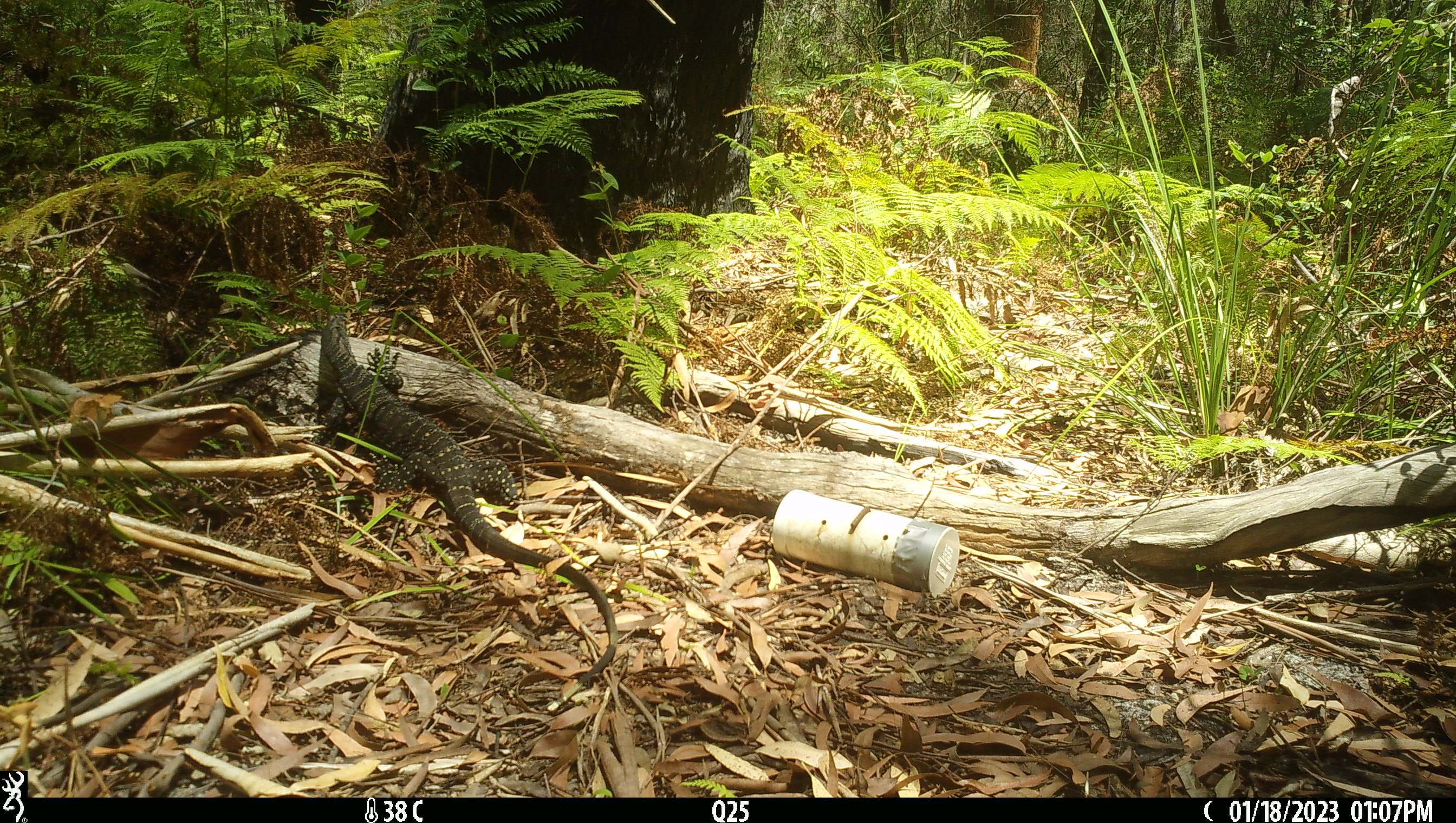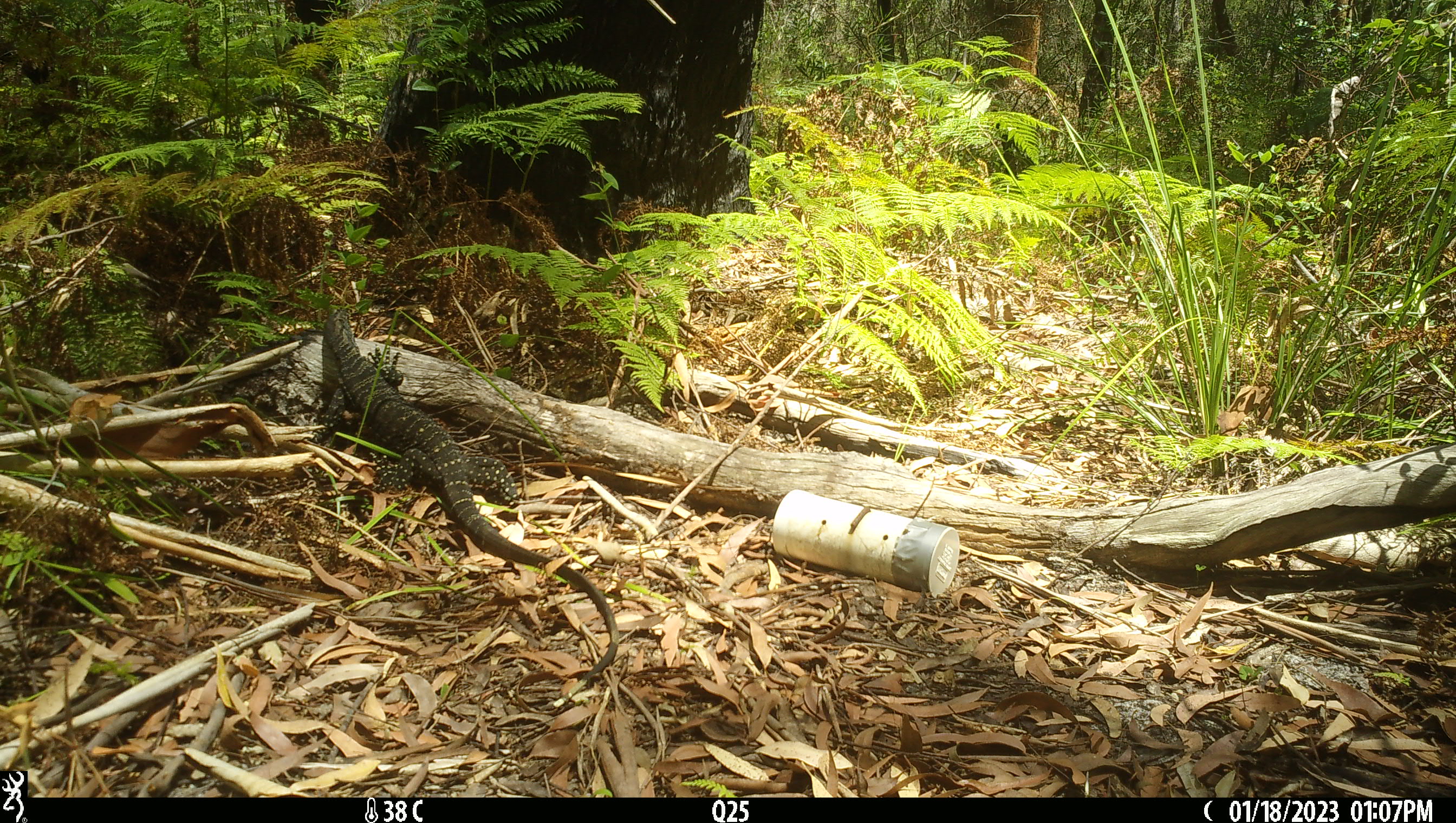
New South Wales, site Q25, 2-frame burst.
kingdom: Animalia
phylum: Chordata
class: Reptilia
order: Squamata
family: Varanidae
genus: Varanus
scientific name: Varanus varius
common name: lace monitor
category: goanna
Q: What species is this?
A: Goanna (lace monitor) (Varanus varius).